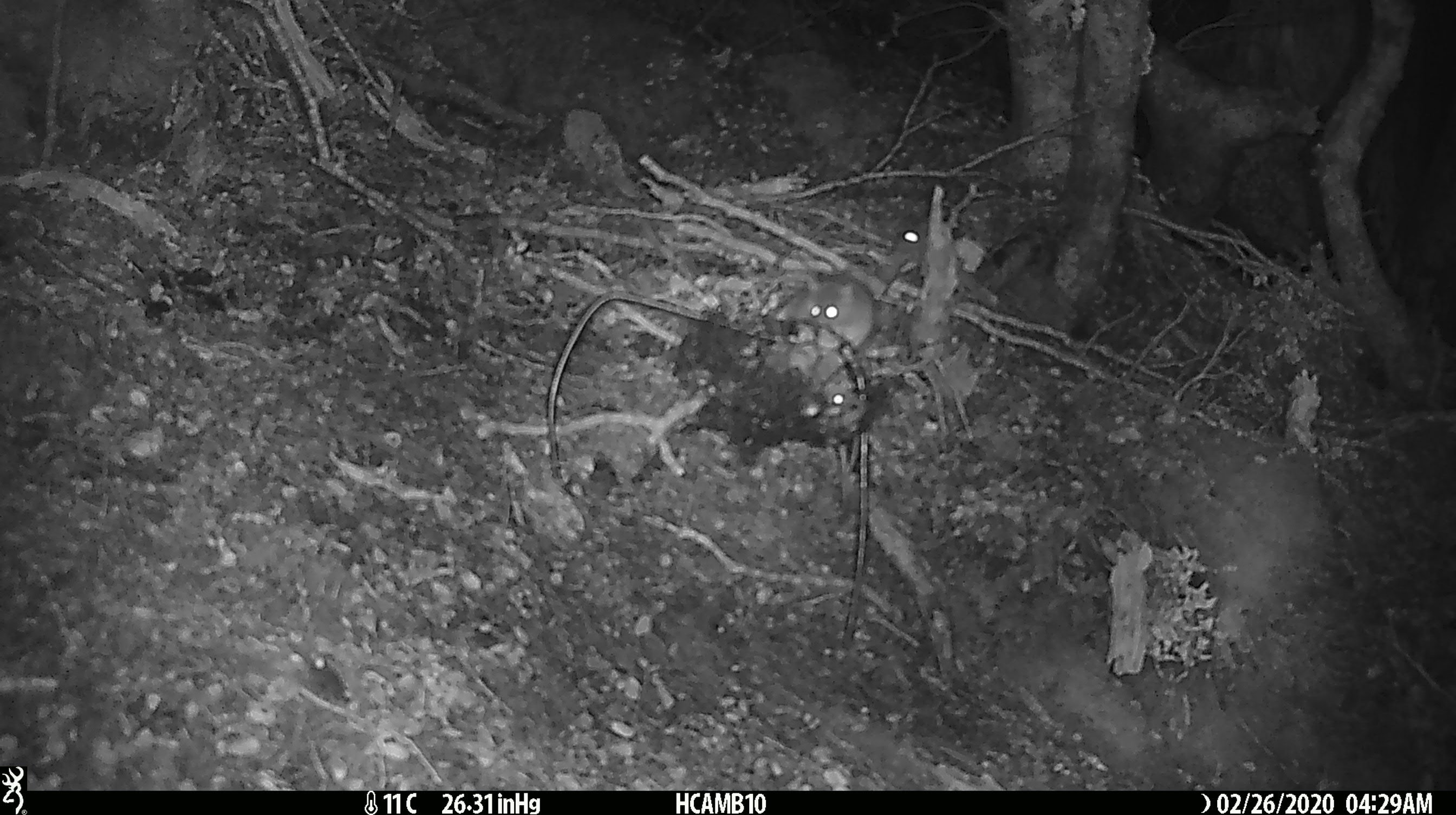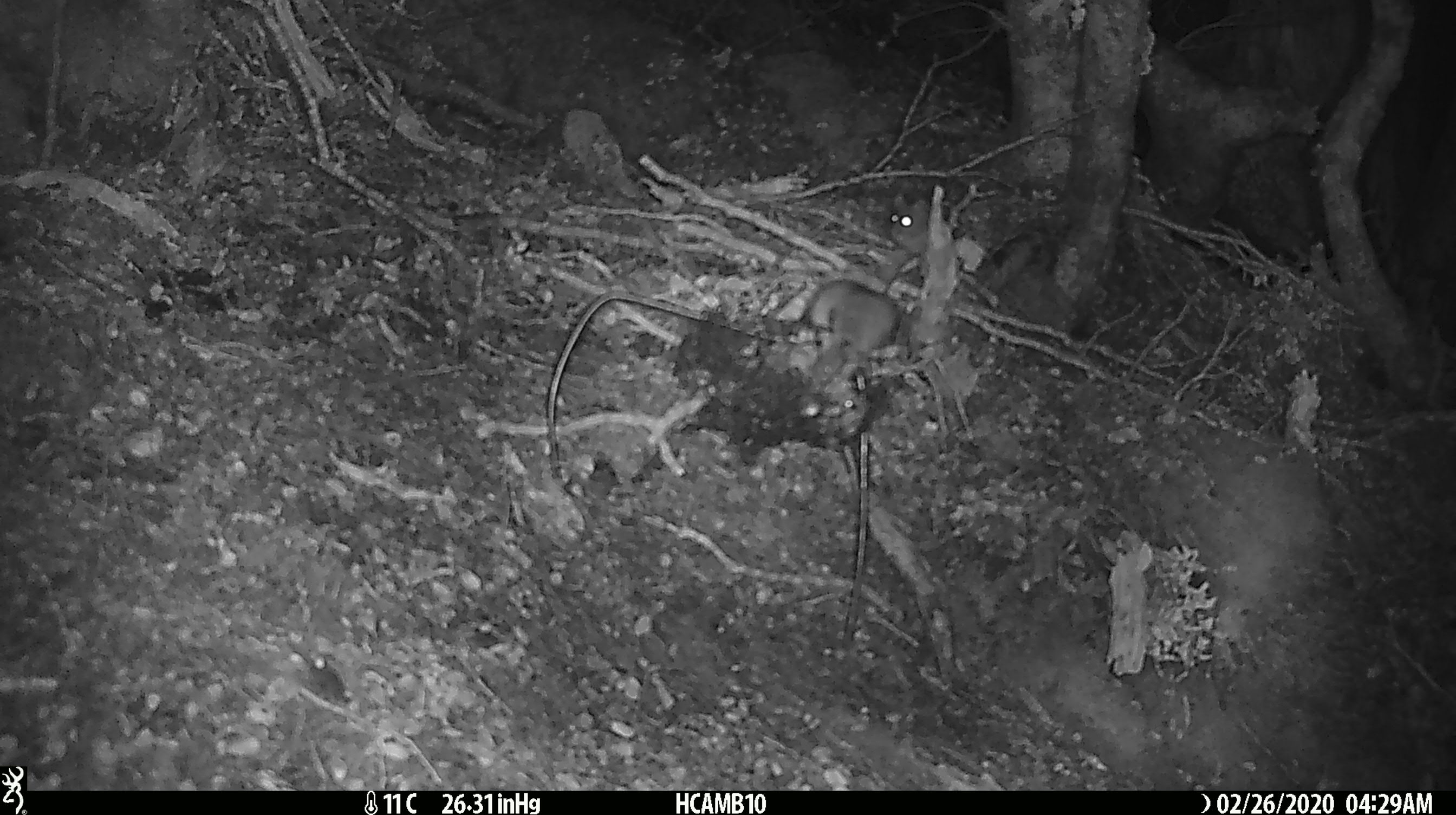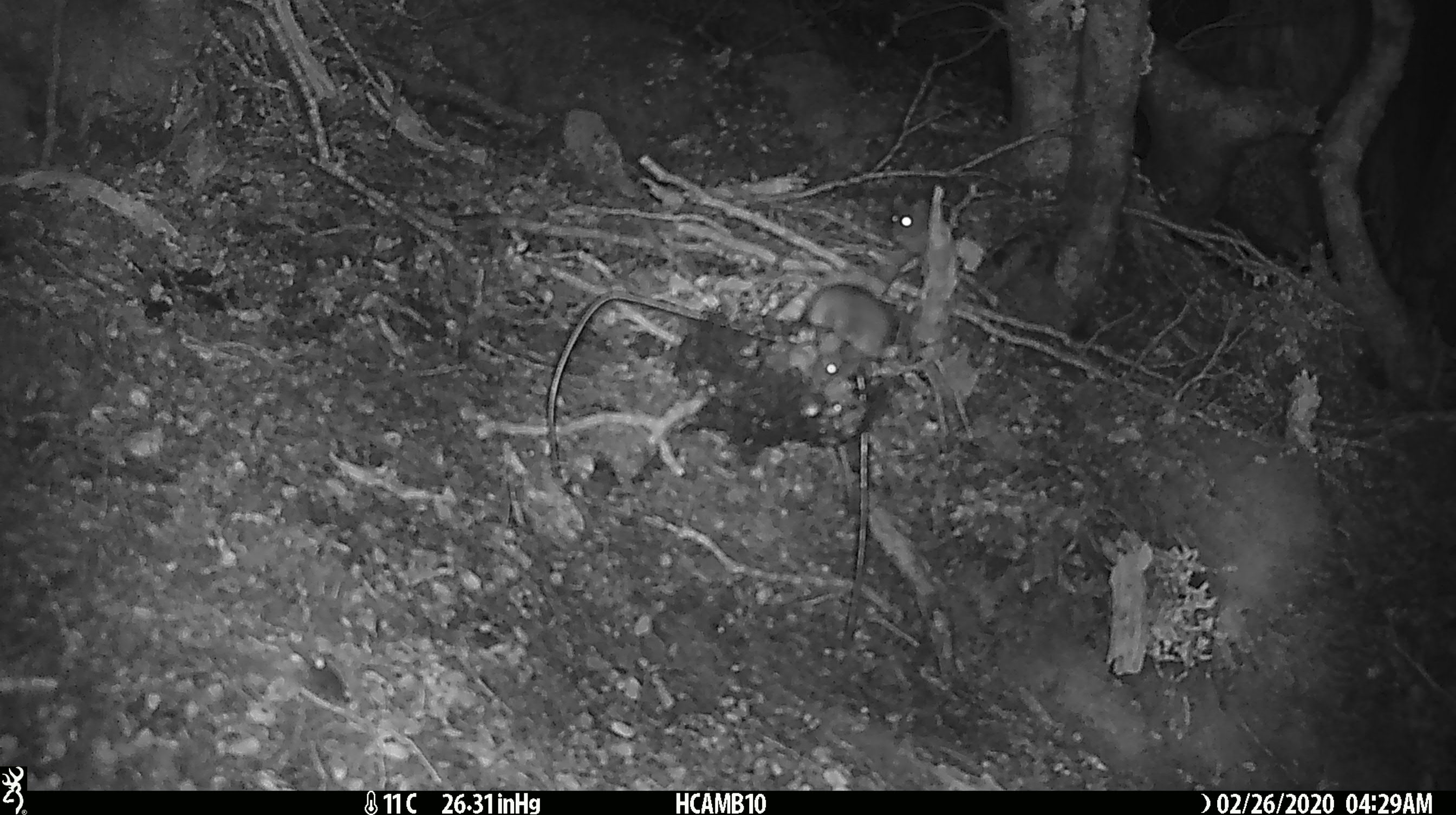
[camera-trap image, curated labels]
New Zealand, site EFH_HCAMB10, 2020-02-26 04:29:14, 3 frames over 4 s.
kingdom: Animalia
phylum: Chordata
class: Mammalia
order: Rodentia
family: Muridae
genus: Mus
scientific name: Mus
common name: mouse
Mouse (Mus).